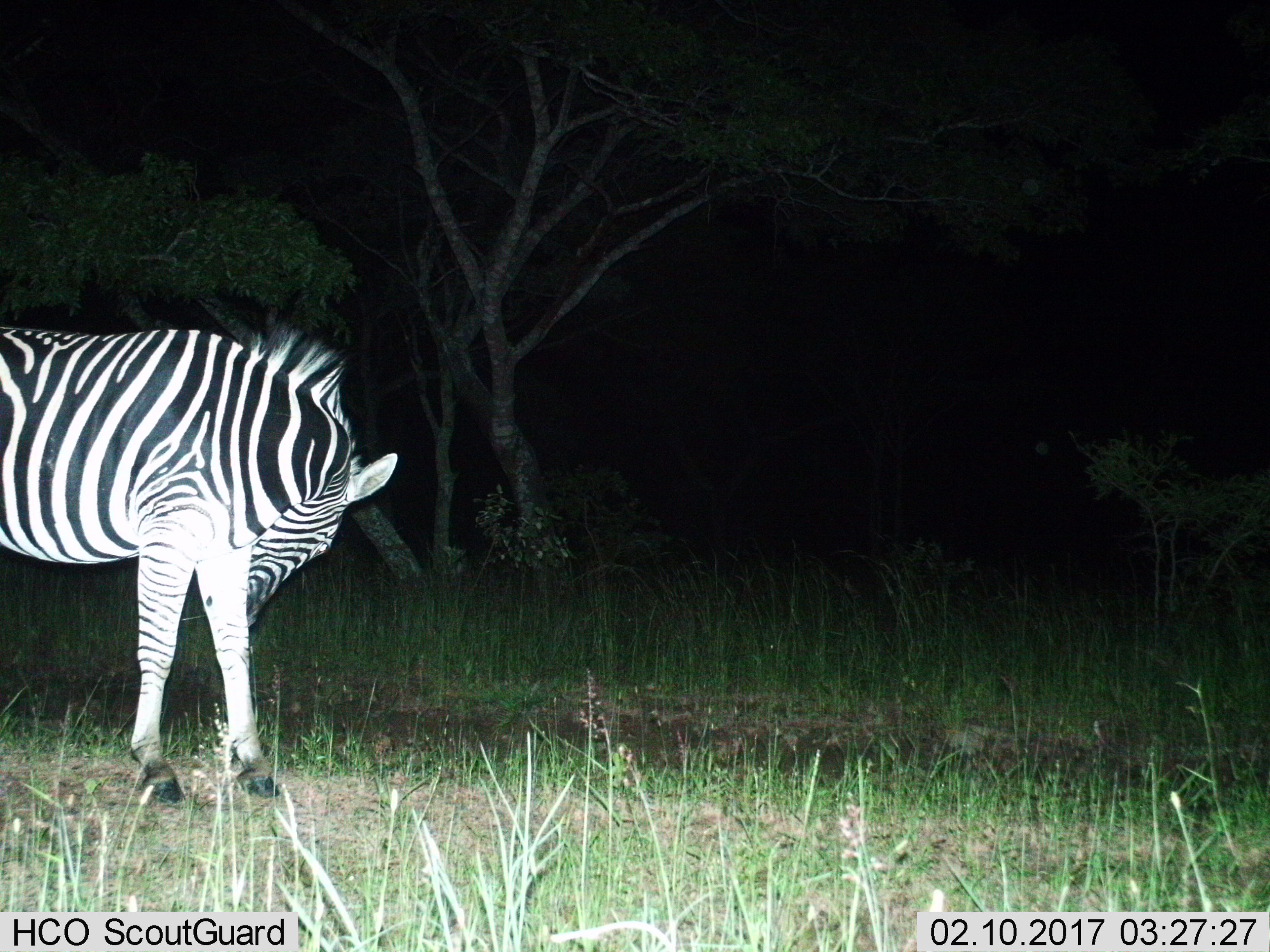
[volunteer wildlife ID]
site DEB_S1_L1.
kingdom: Animalia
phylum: Chordata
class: Mammalia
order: Perissodactyla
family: Equidae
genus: Equus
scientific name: Equus quagga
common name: plains zebra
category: zebraplains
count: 1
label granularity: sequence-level